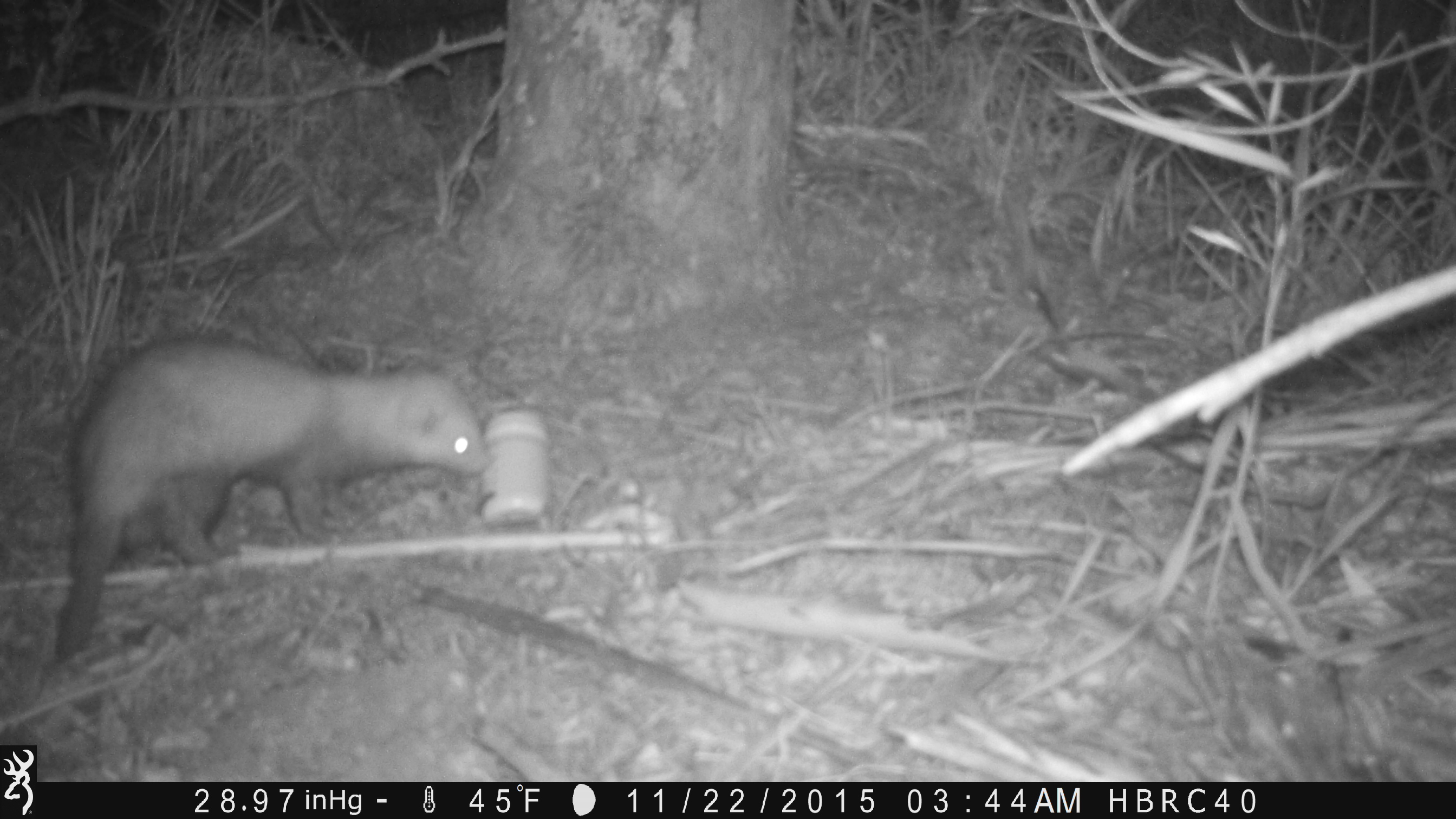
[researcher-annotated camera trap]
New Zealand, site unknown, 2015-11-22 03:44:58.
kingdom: Animalia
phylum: Chordata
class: Mammalia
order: Carnivora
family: Mustelidae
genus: Mustela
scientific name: Mustela furo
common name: ferret